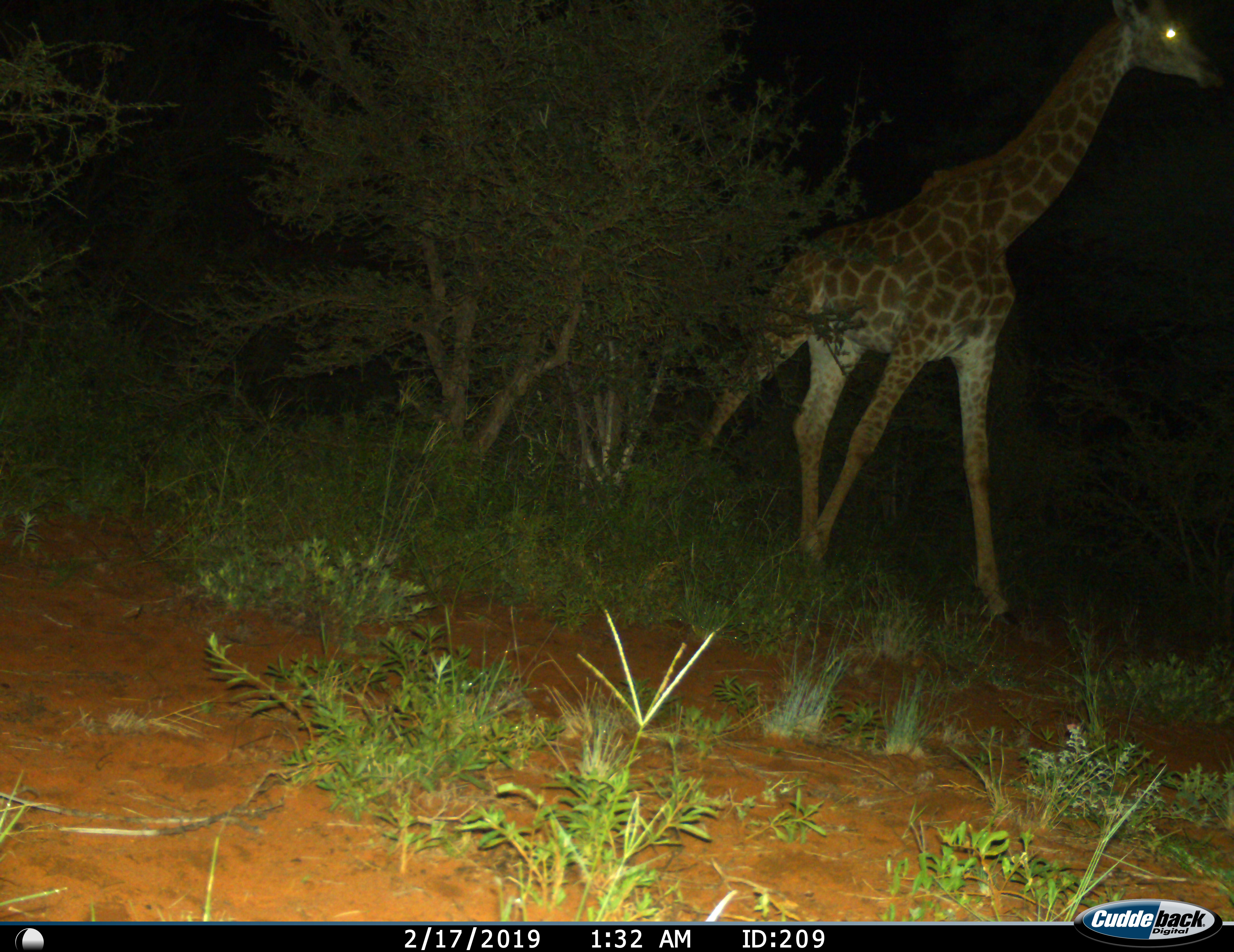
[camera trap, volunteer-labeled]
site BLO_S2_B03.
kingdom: Animalia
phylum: Chordata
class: Mammalia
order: Artiodactyla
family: Giraffidae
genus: Giraffa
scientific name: Giraffa camelopardalis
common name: giraffe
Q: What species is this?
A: Giraffe (Giraffa camelopardalis).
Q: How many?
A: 1.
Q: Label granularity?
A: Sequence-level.